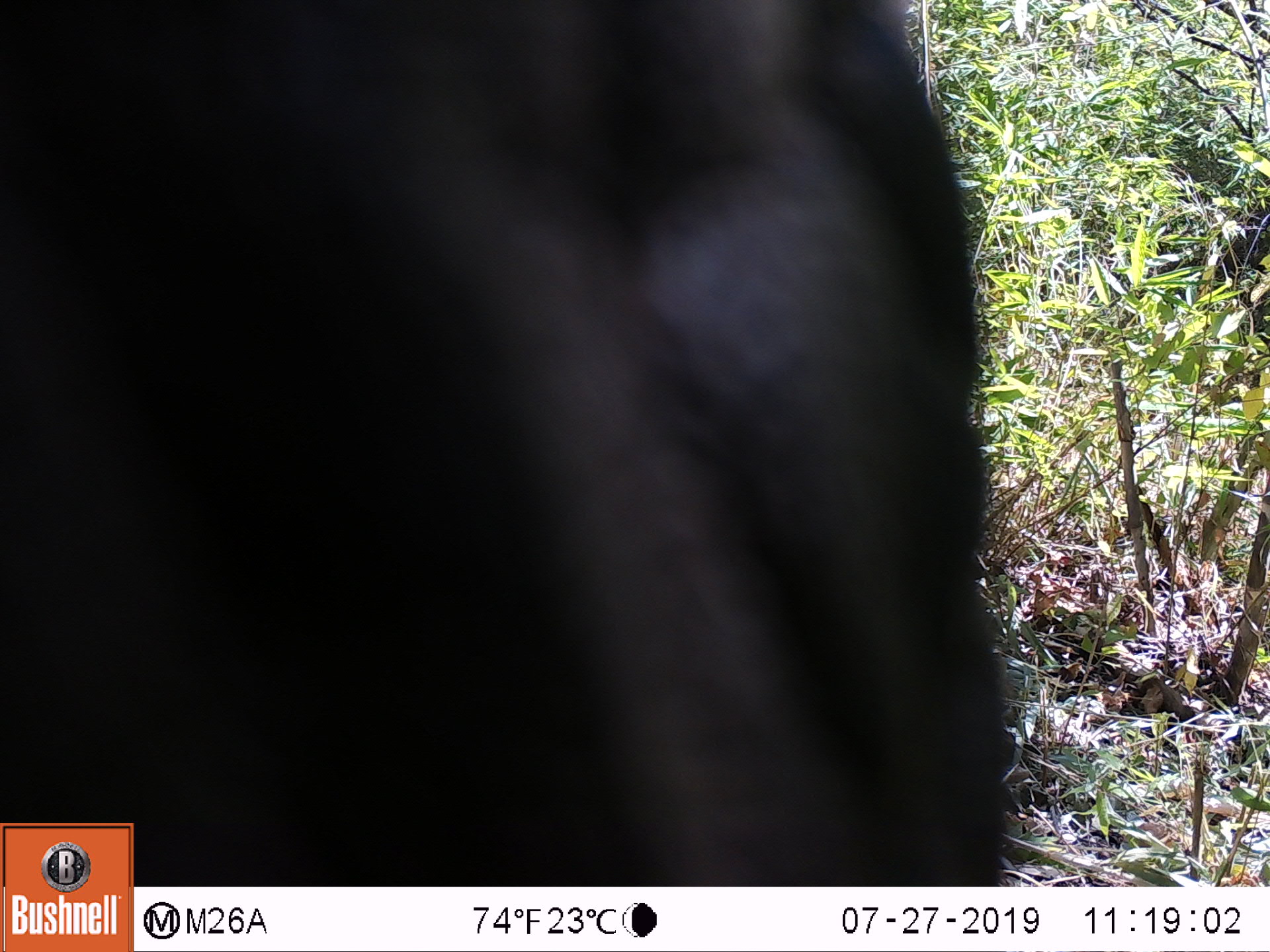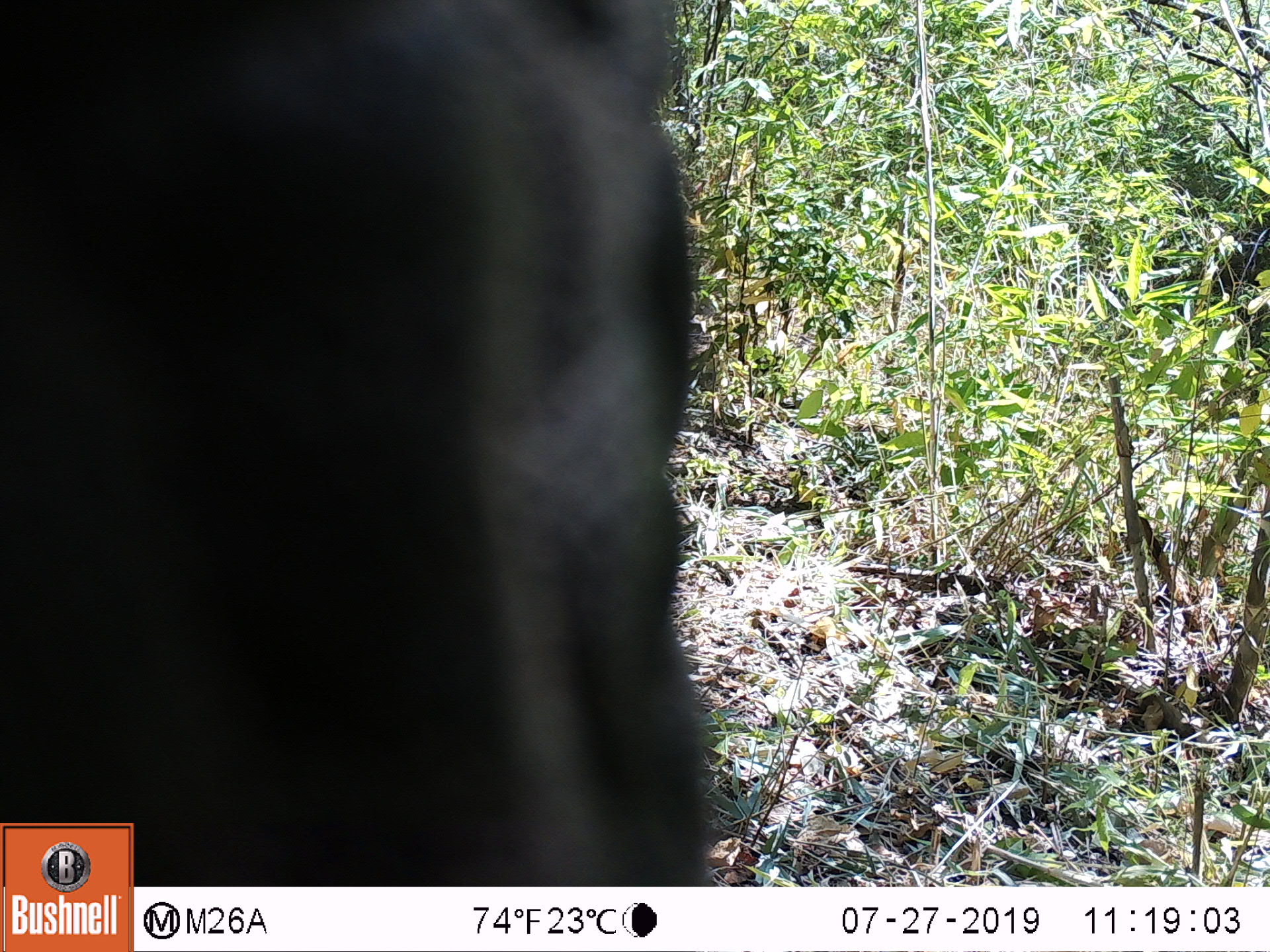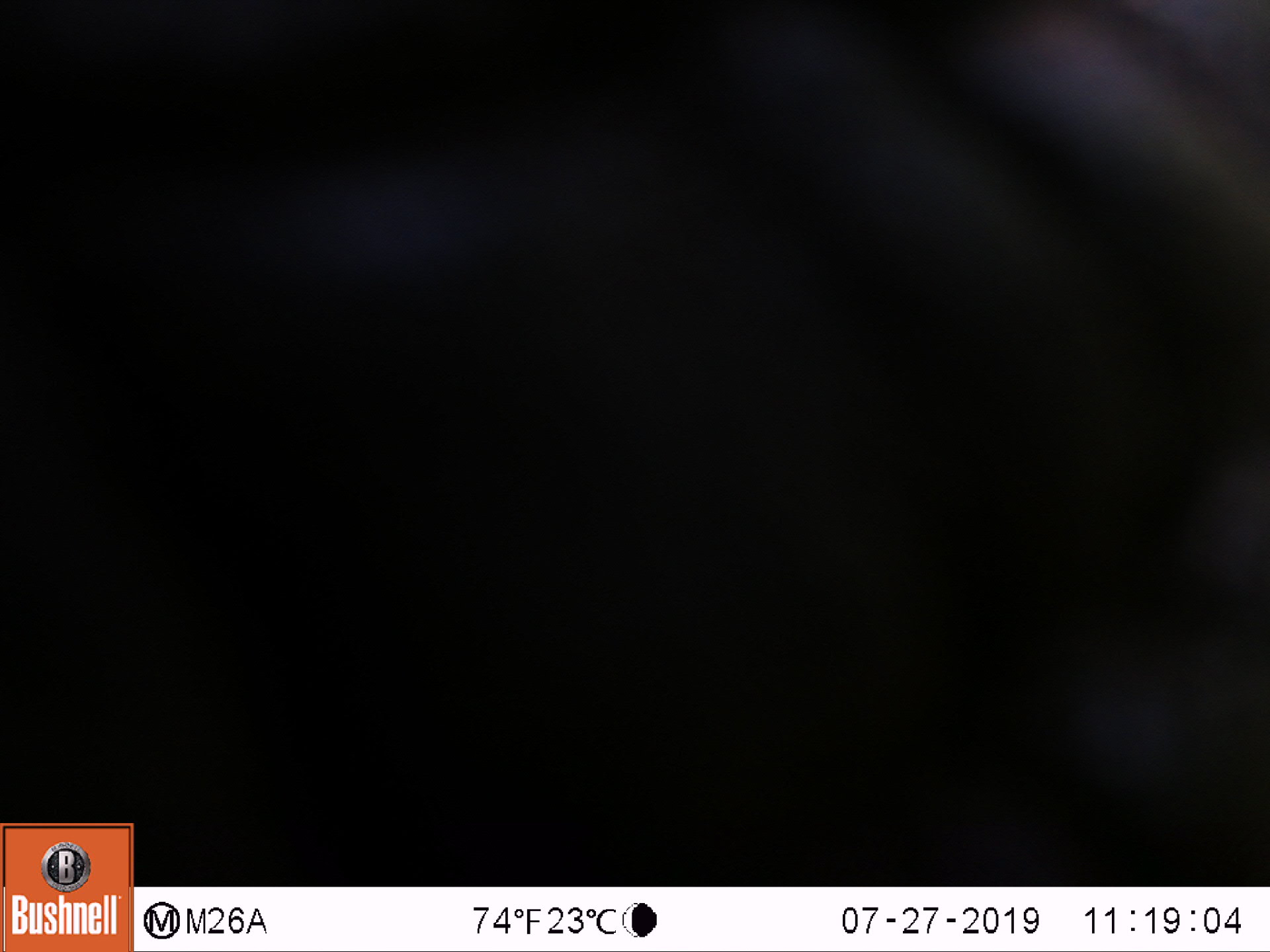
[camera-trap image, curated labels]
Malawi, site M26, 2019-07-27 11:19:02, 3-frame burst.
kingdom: Animalia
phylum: Chordata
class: Mammalia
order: Proboscidea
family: Elephantidae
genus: Loxodonta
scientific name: Loxodonta africana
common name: african savanna elephant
African savanna elephant (Loxodonta africana), count 1.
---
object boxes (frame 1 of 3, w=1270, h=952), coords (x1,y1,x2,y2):
african savanna elephant: (4,11,997,818)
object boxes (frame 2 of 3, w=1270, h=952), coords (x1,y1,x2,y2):
african savanna elephant: (2,2,723,814)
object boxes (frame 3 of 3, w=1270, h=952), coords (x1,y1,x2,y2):
african savanna elephant: (139,0,1262,880)